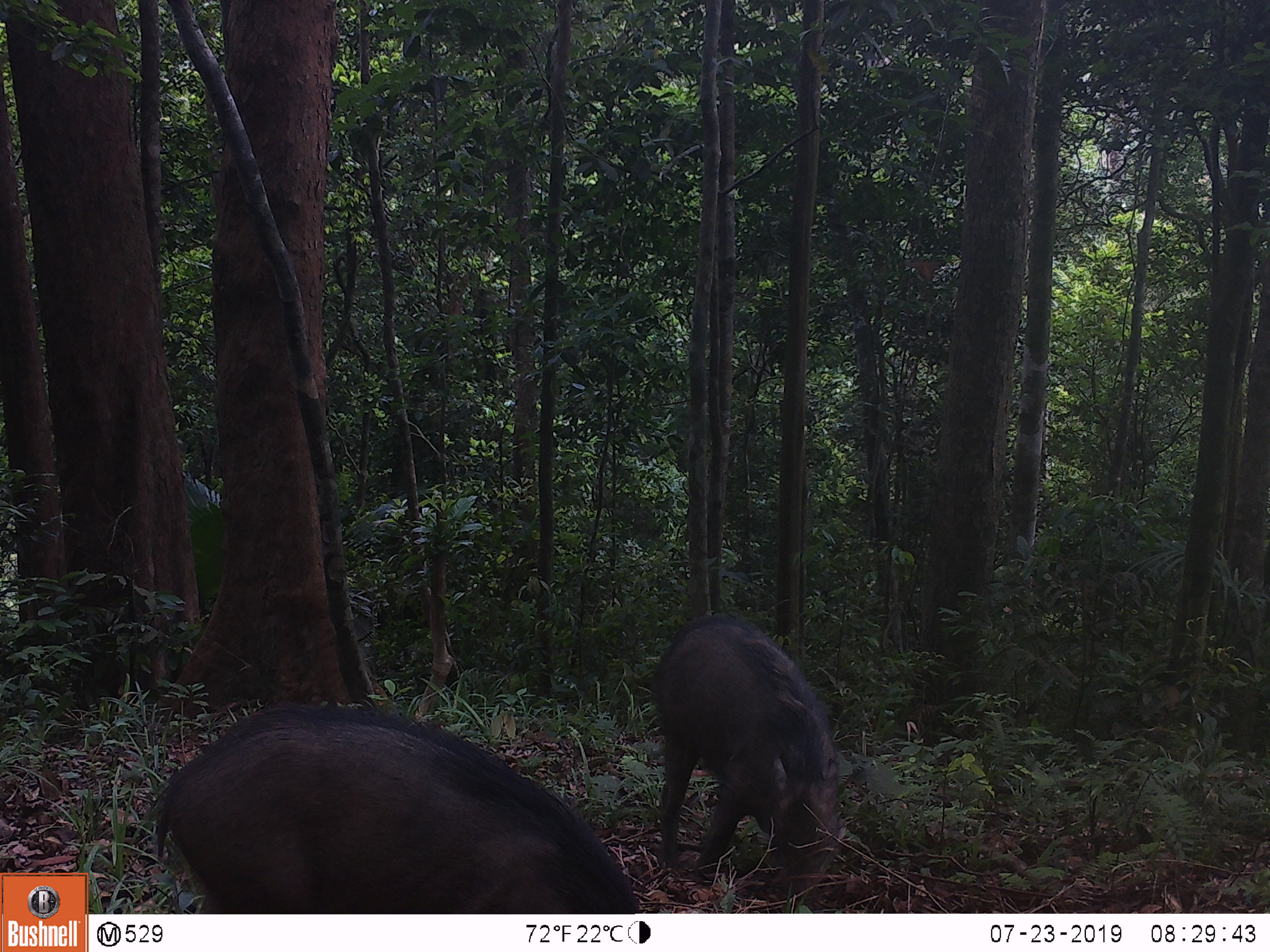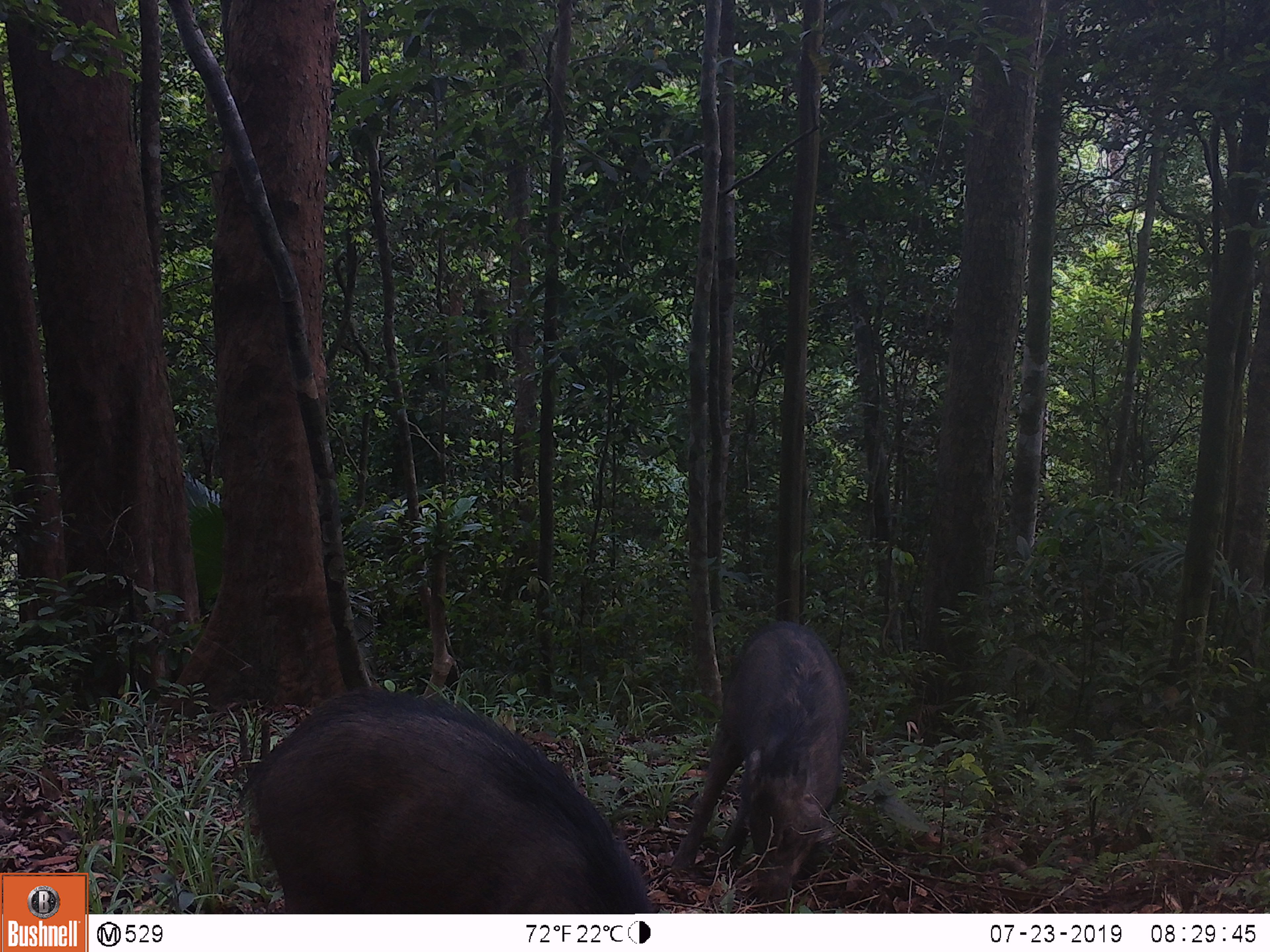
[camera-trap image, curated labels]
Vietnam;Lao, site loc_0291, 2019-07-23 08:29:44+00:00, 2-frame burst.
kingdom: Animalia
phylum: Chordata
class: Mammalia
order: Artiodactyla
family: Suidae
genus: Sus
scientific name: Sus scrofa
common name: eurasian wild pig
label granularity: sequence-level